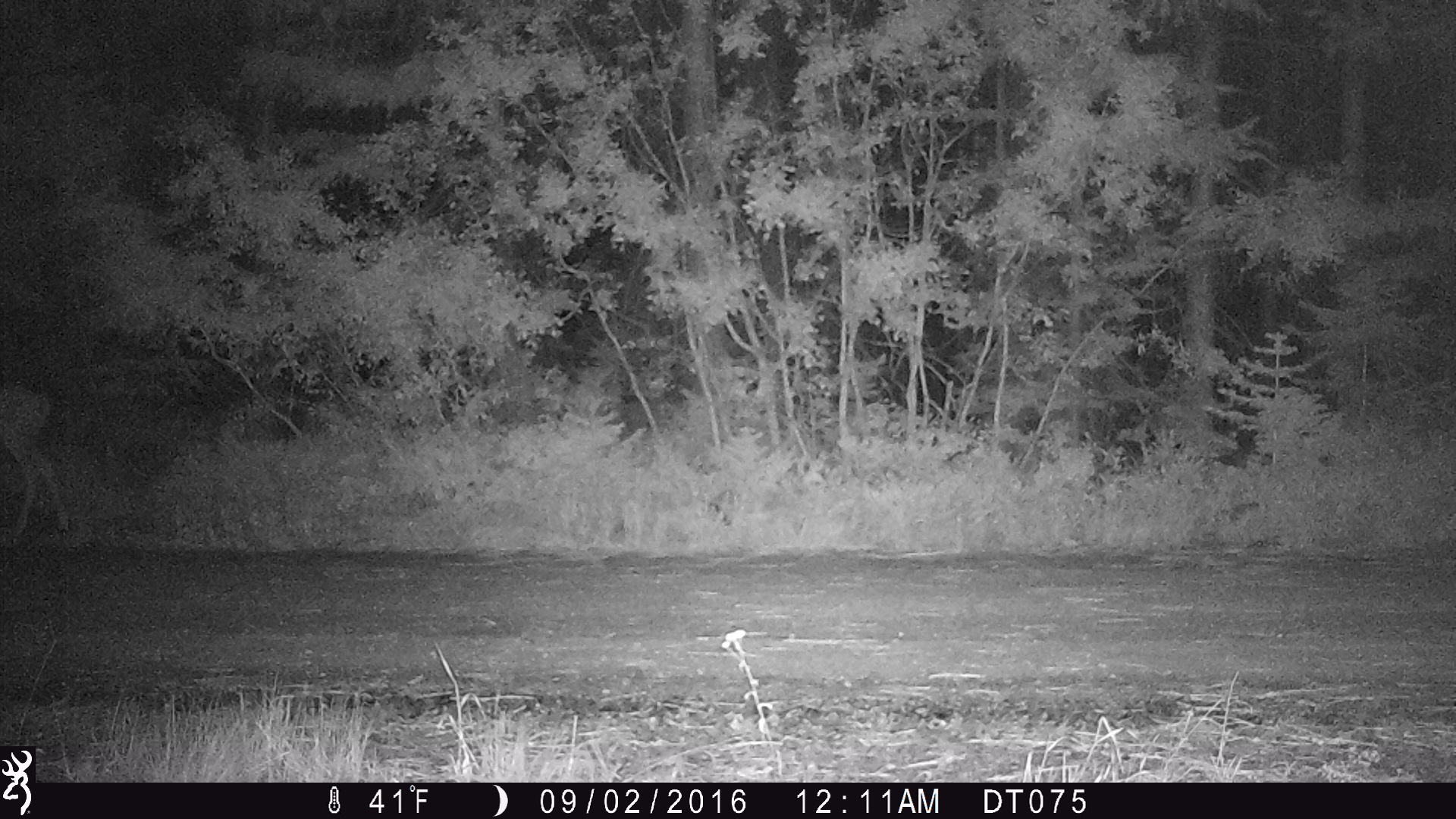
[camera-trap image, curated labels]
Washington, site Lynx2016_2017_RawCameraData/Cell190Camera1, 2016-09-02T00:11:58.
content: unidentified animal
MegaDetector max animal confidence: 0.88